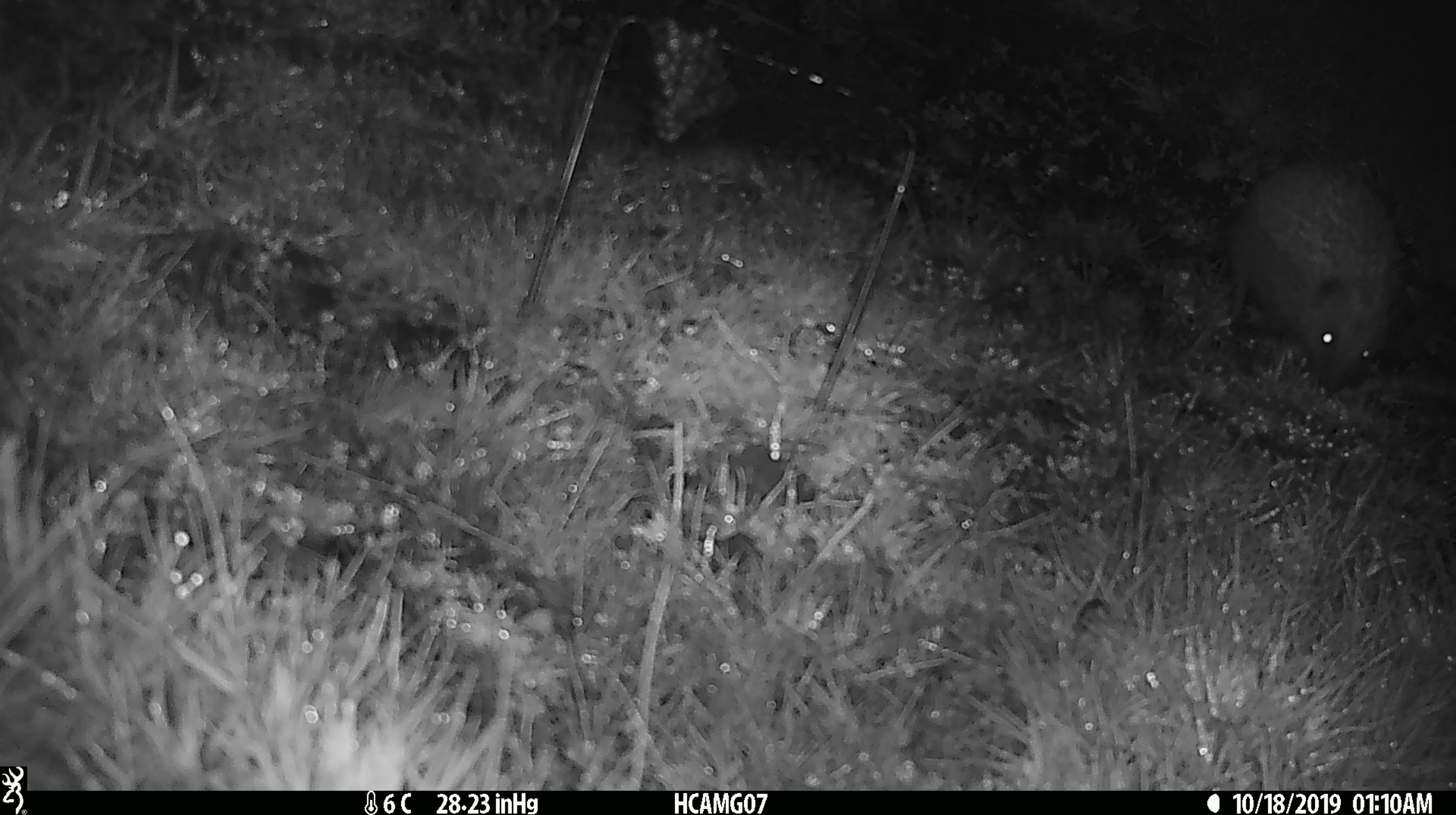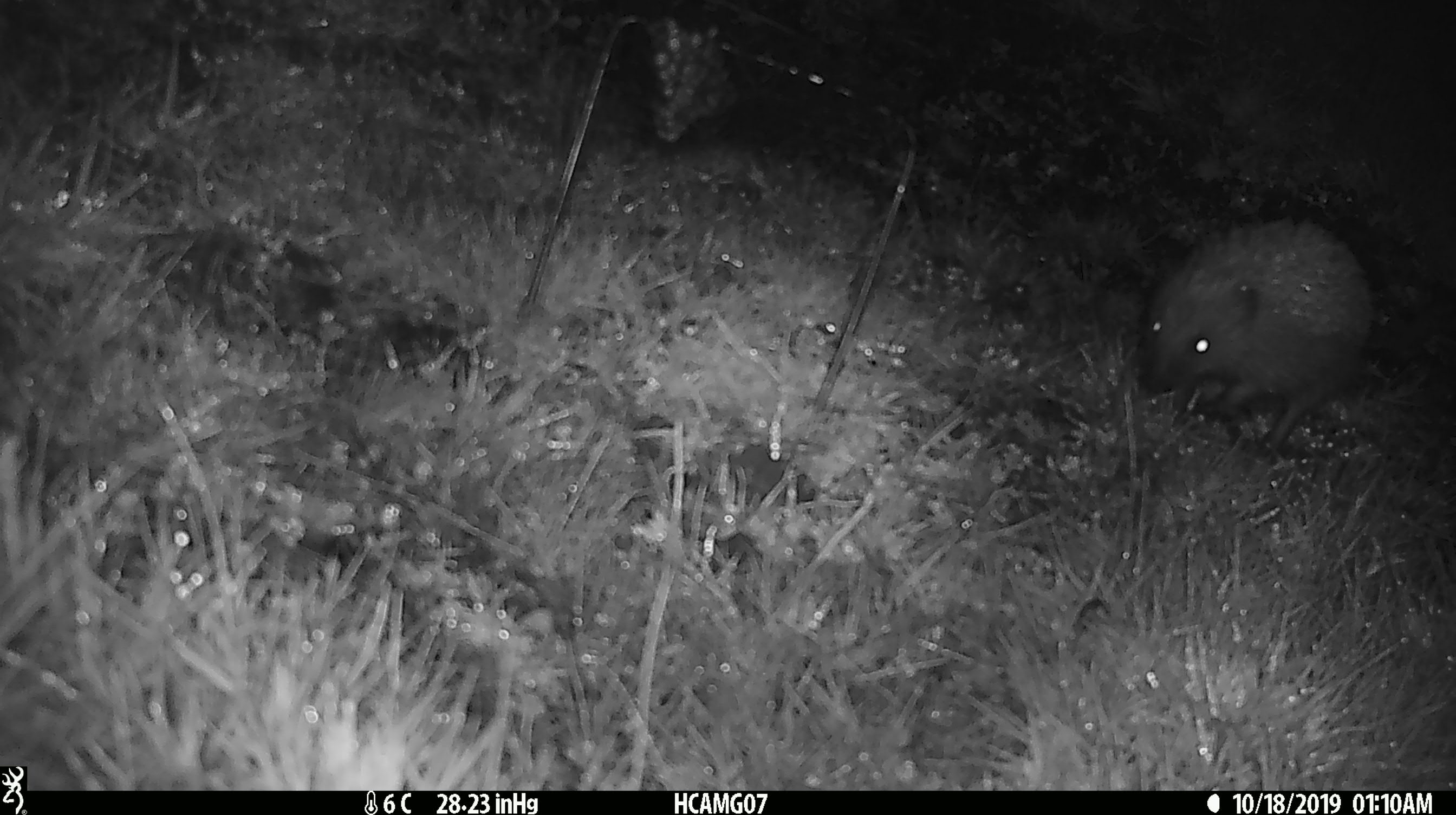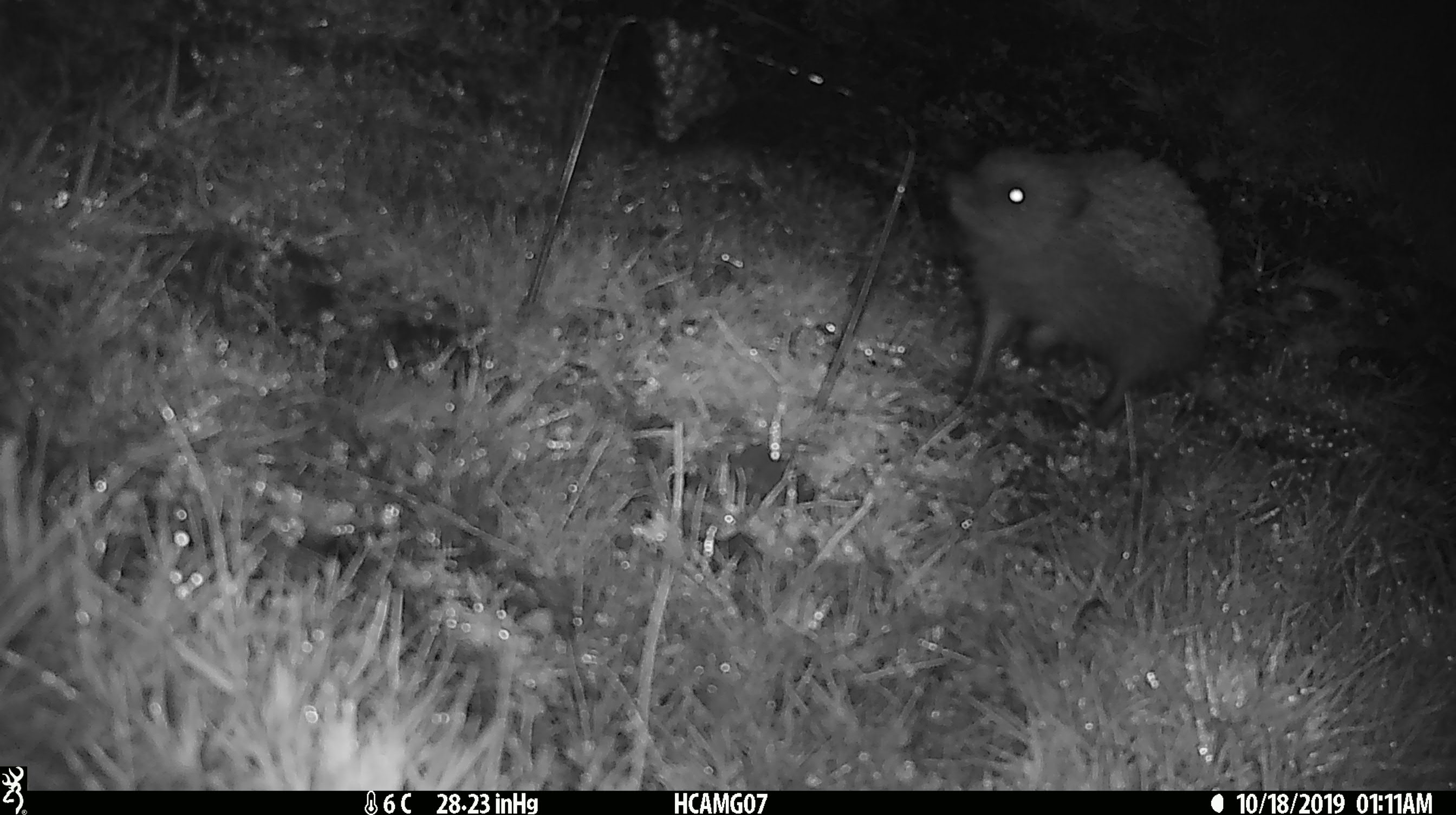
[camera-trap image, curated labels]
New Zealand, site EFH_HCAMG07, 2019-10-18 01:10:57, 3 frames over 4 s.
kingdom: Animalia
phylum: Chordata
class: Mammalia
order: Eulipotyphla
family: Erinaceidae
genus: Erinaceus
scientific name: Erinaceus europaeus europaeus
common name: european hedgehog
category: hedgehog